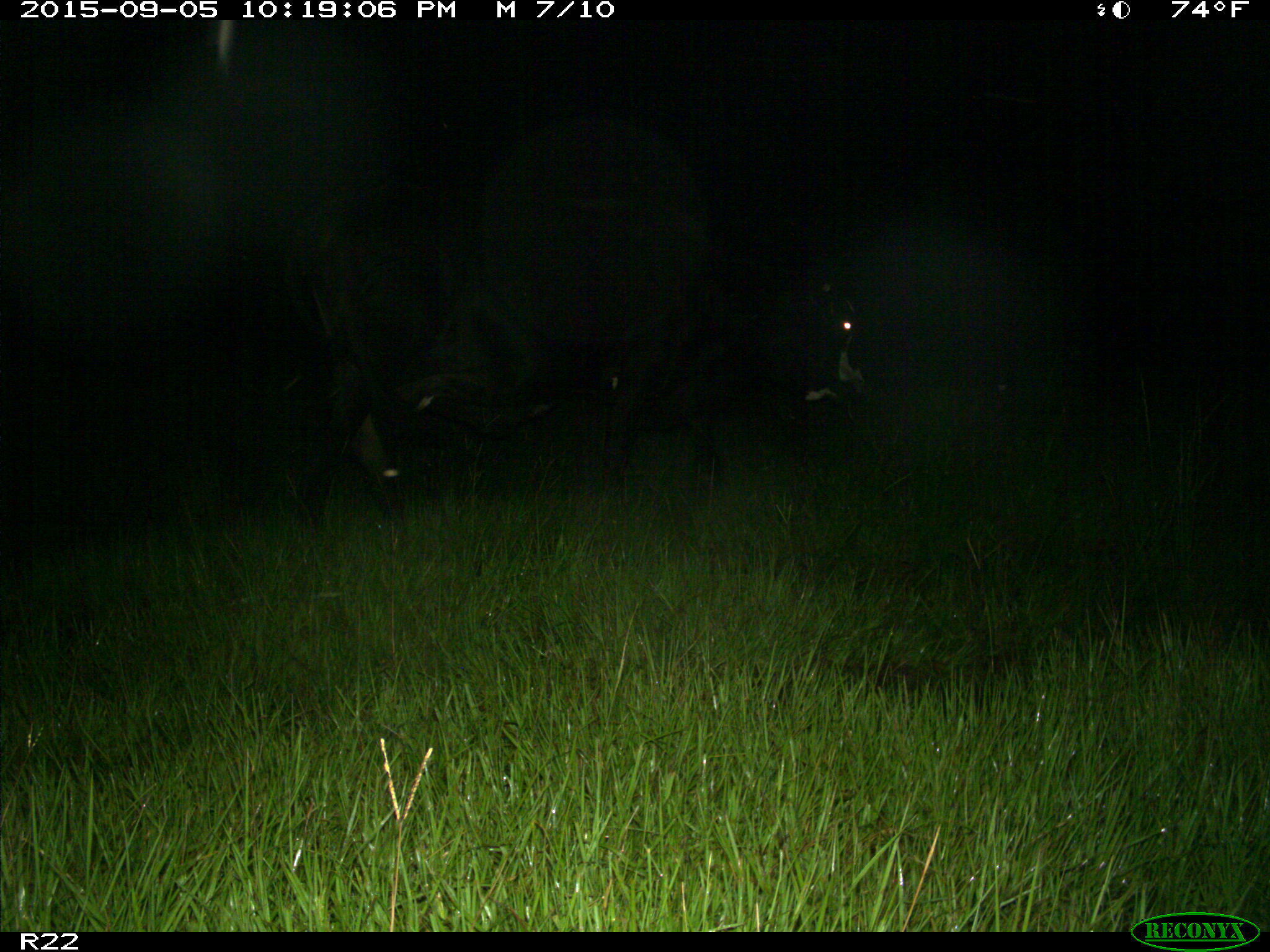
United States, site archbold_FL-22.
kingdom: Animalia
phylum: Chordata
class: Mammalia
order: Artiodactyla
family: Bovidae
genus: Bos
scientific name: Bos taurus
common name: domestic cow